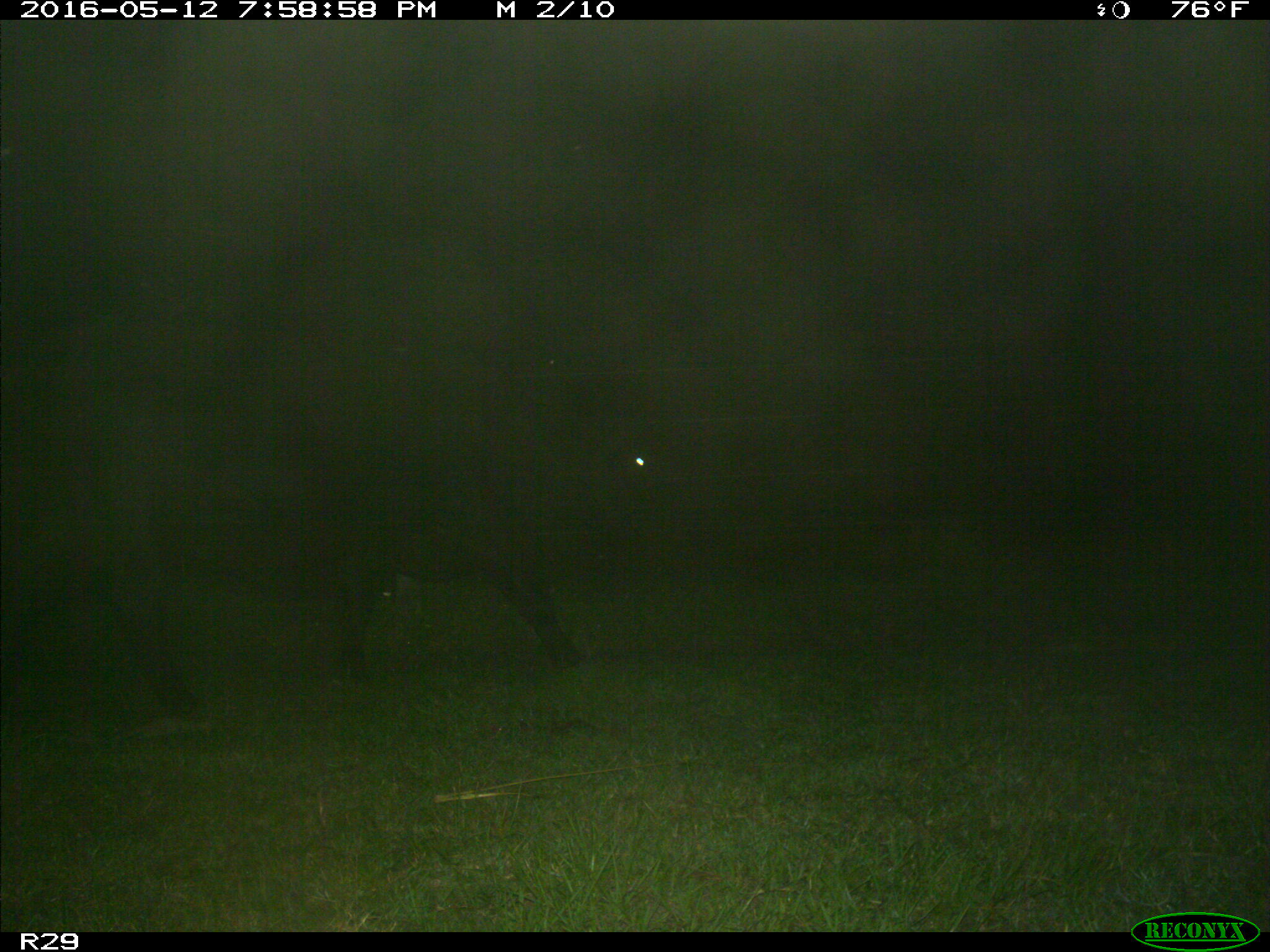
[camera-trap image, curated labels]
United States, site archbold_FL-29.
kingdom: Animalia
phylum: Chordata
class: Mammalia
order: Artiodactyla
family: Bovidae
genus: Bos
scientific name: Bos taurus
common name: domestic cow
Bos taurus (domestic cow).